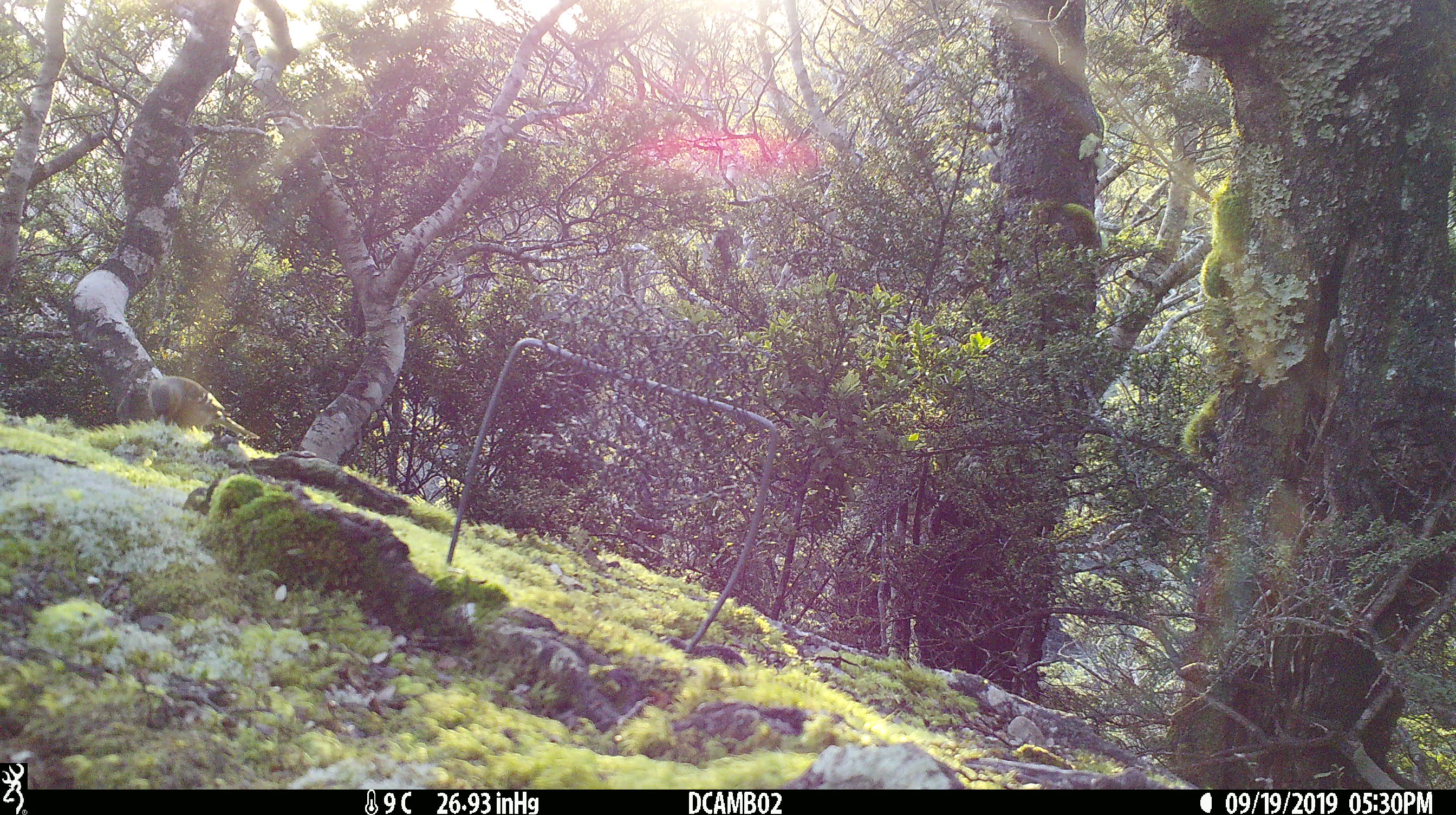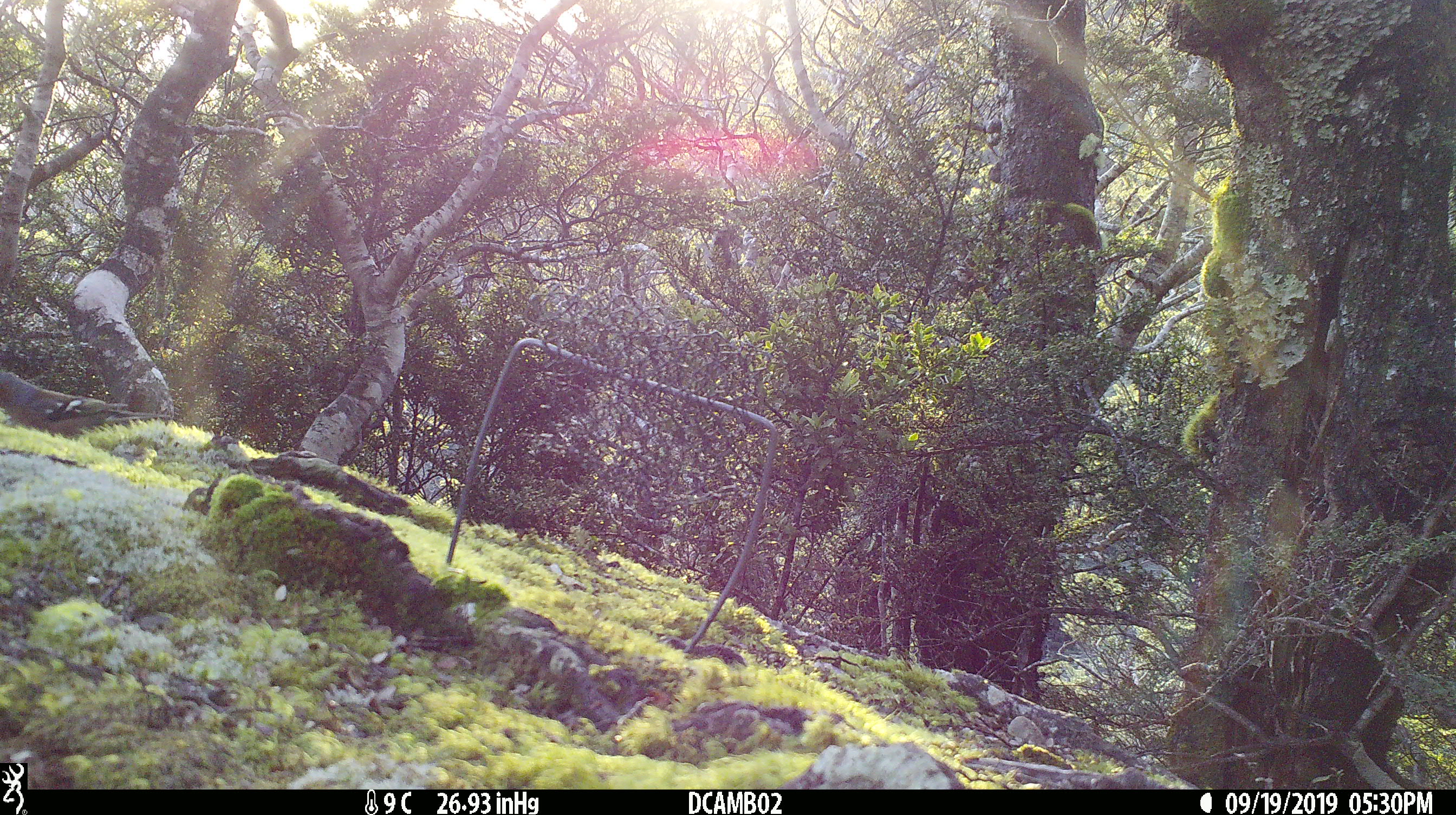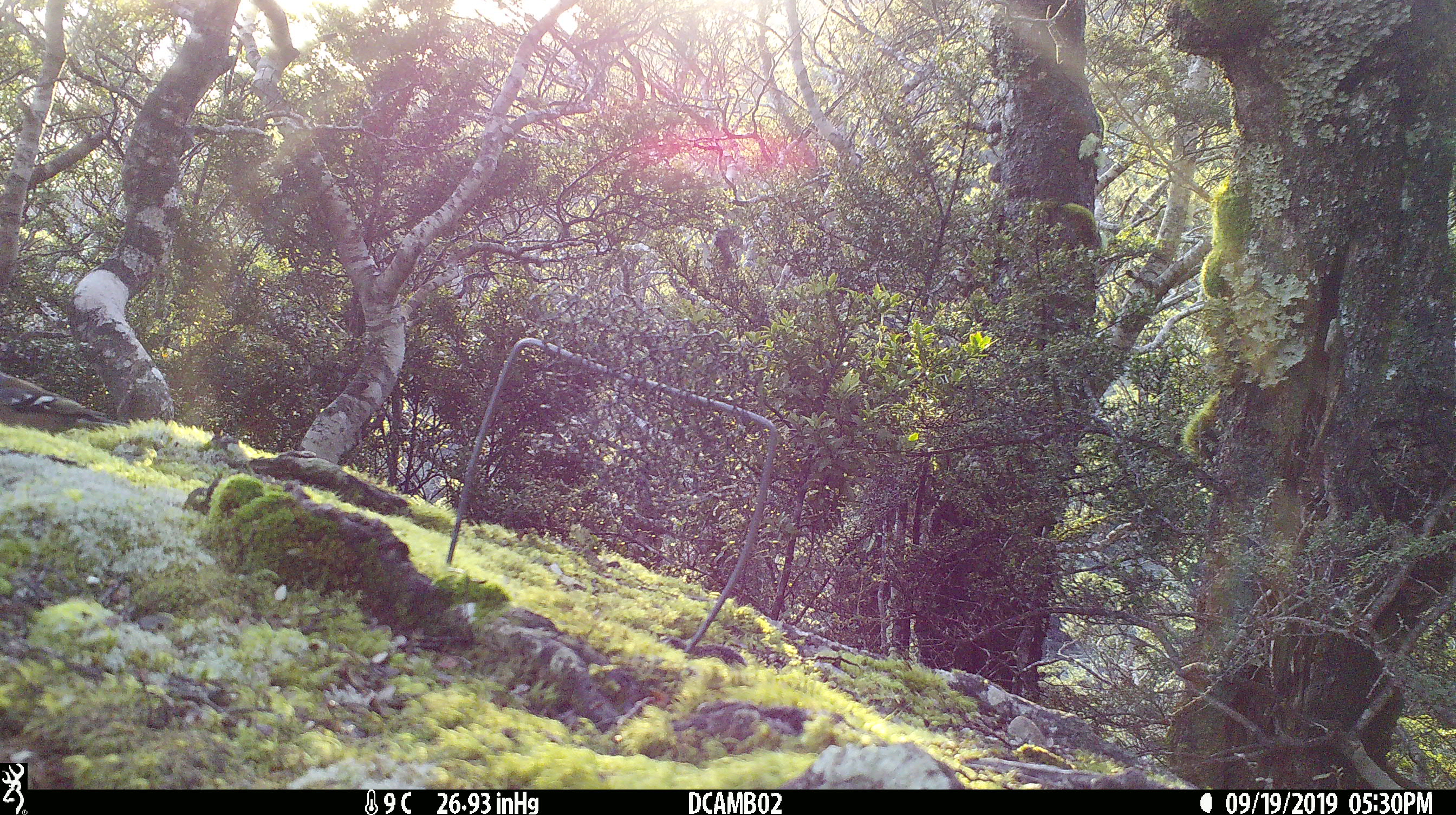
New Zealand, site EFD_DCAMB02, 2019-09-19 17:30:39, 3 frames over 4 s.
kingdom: Animalia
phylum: Chordata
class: Aves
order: Passeriformes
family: Fringillidae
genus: Fringilla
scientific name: Fringilla coelebs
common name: common chaffinch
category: chaffinch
Chaffinch (common chaffinch) (Fringilla coelebs).